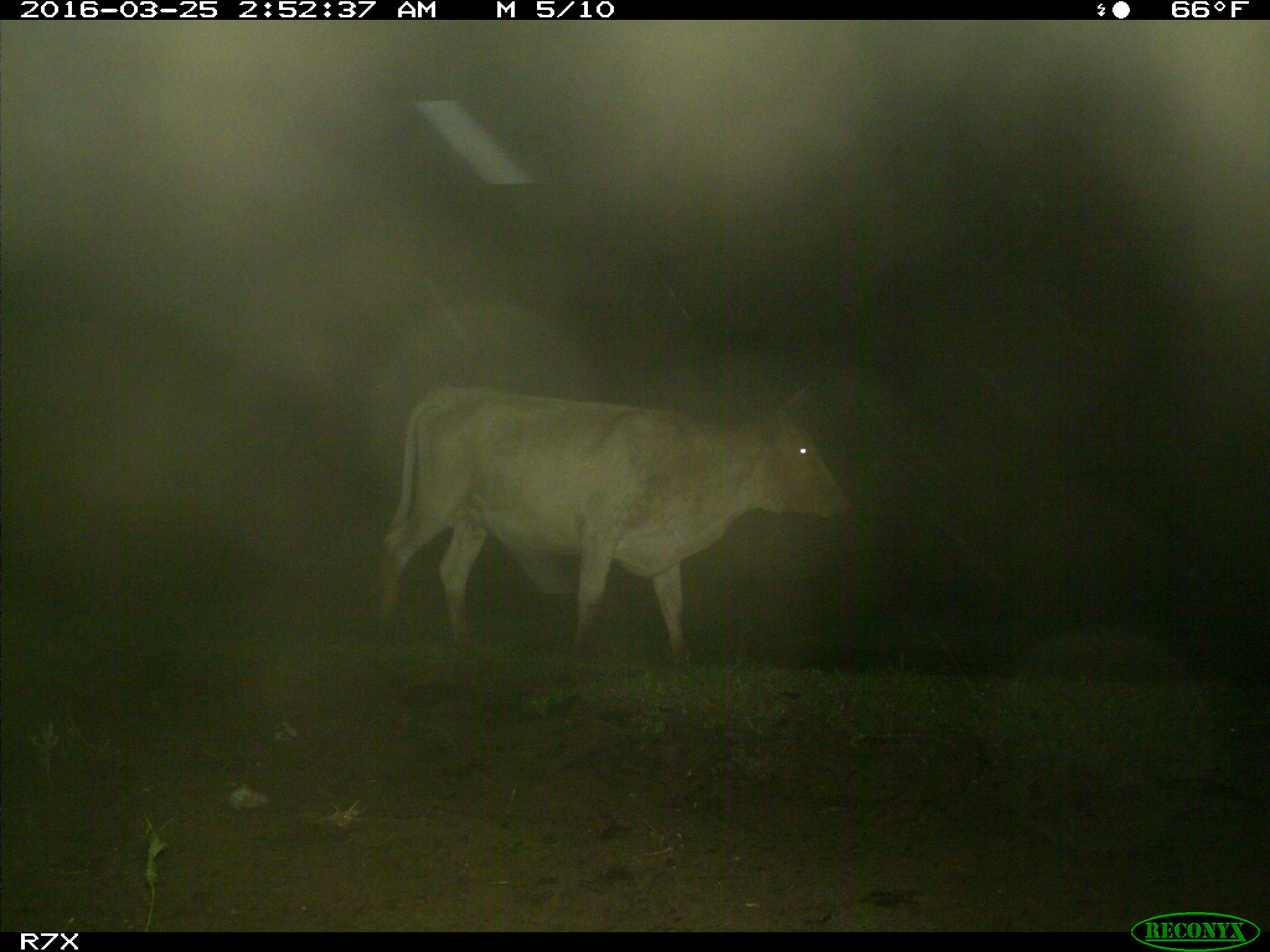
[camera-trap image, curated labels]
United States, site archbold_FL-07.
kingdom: Animalia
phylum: Chordata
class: Mammalia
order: Artiodactyla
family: Bovidae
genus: Bos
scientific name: Bos taurus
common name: domestic cow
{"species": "Bos taurus (domestic cow)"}